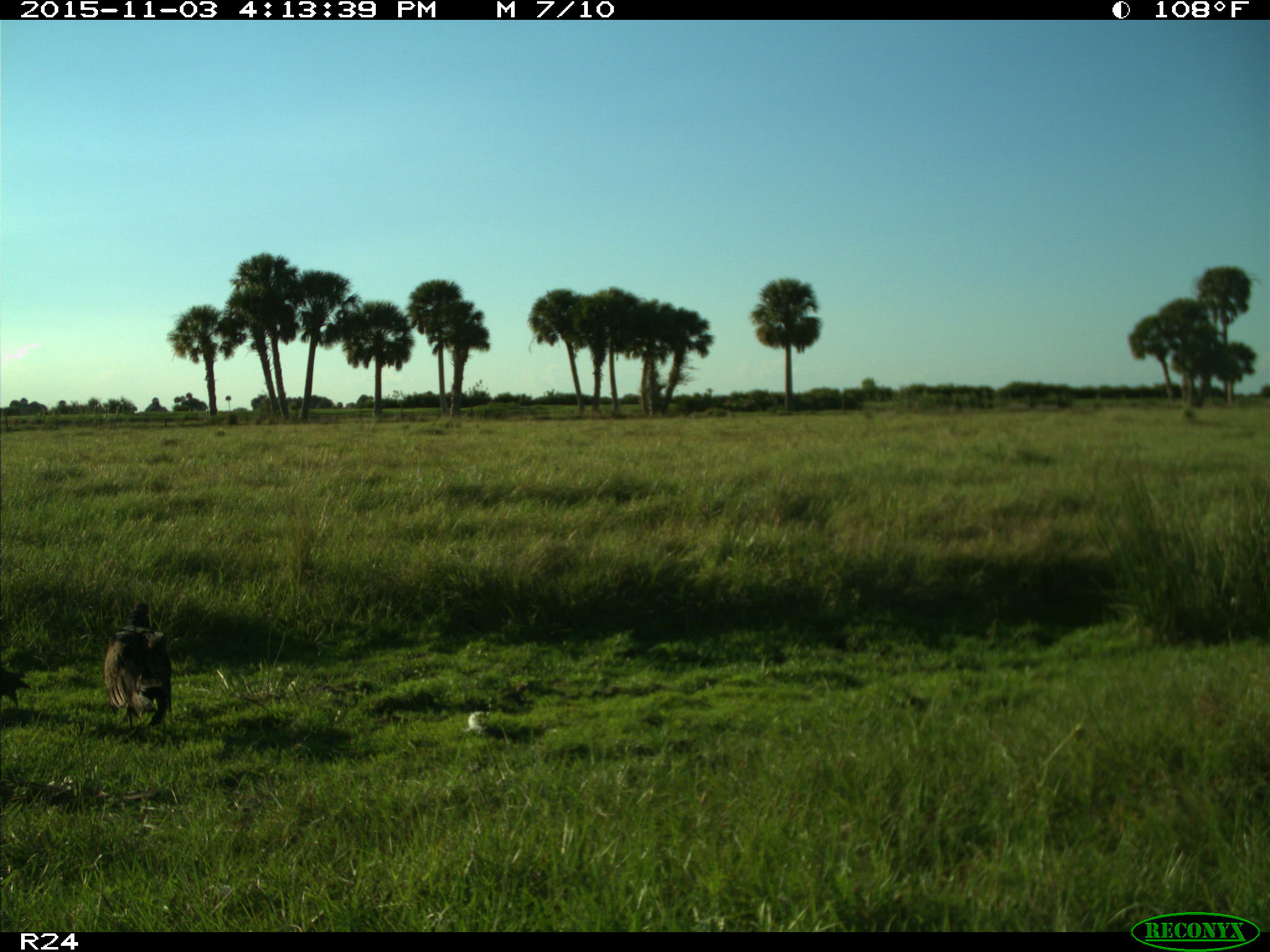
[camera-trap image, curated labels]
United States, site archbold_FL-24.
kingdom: Animalia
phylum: Chordata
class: Aves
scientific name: Aves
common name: birds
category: unidentified bird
Unidentified bird (birds) (Aves).